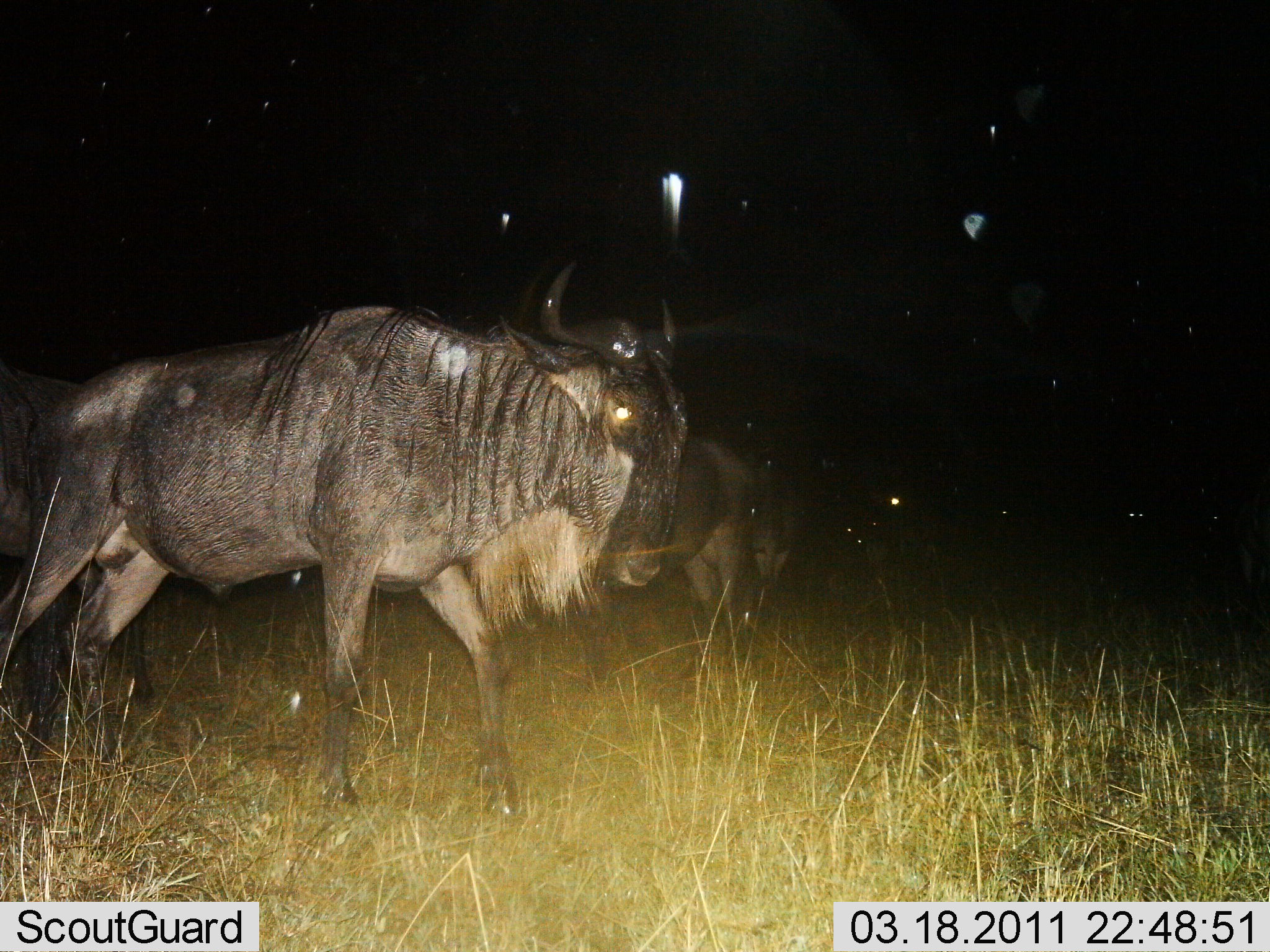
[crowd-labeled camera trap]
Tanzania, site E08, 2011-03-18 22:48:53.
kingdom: Animalia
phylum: Chordata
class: Mammalia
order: Artiodactyla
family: Bovidae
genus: Connochaetes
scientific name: Connochaetes taurinus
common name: blue wildebeest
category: wildebeest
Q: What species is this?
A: Wildebeest (blue wildebeest) (Connochaetes taurinus).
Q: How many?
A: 2.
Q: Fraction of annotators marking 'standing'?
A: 40%.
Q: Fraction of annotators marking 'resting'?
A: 10%.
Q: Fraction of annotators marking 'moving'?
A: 70%.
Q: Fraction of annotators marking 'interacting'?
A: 0%.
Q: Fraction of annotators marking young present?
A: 0%.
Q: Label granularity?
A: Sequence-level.